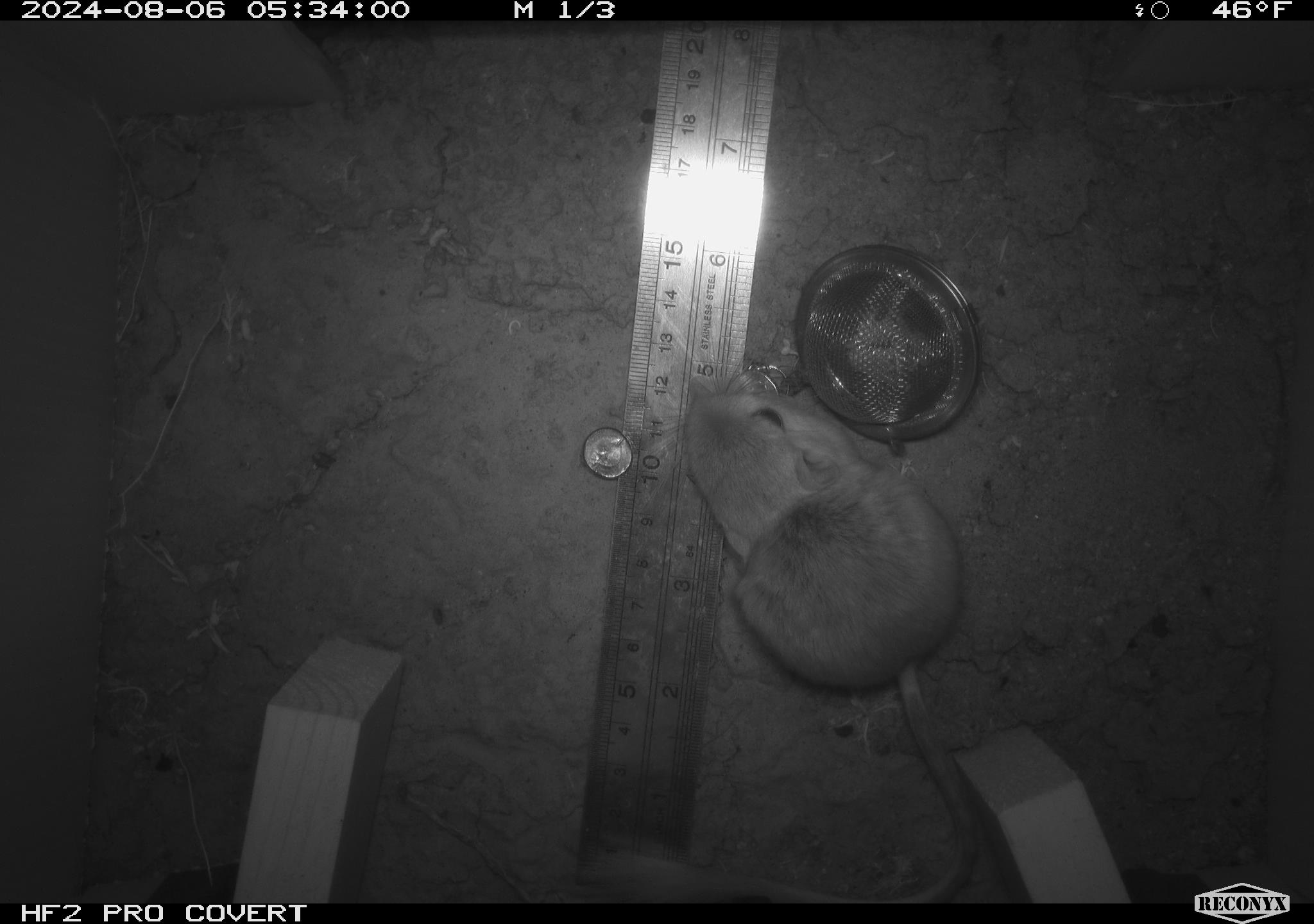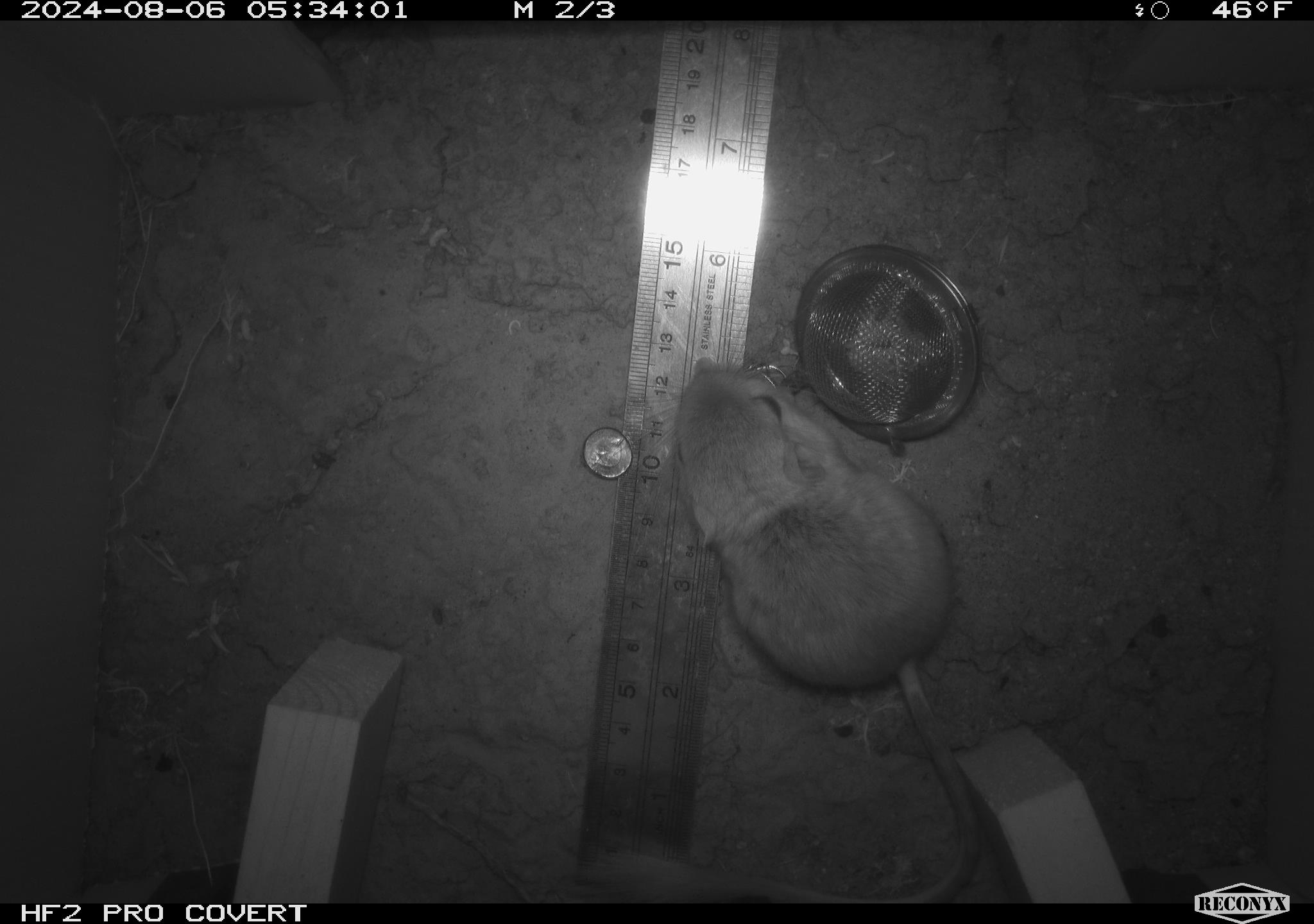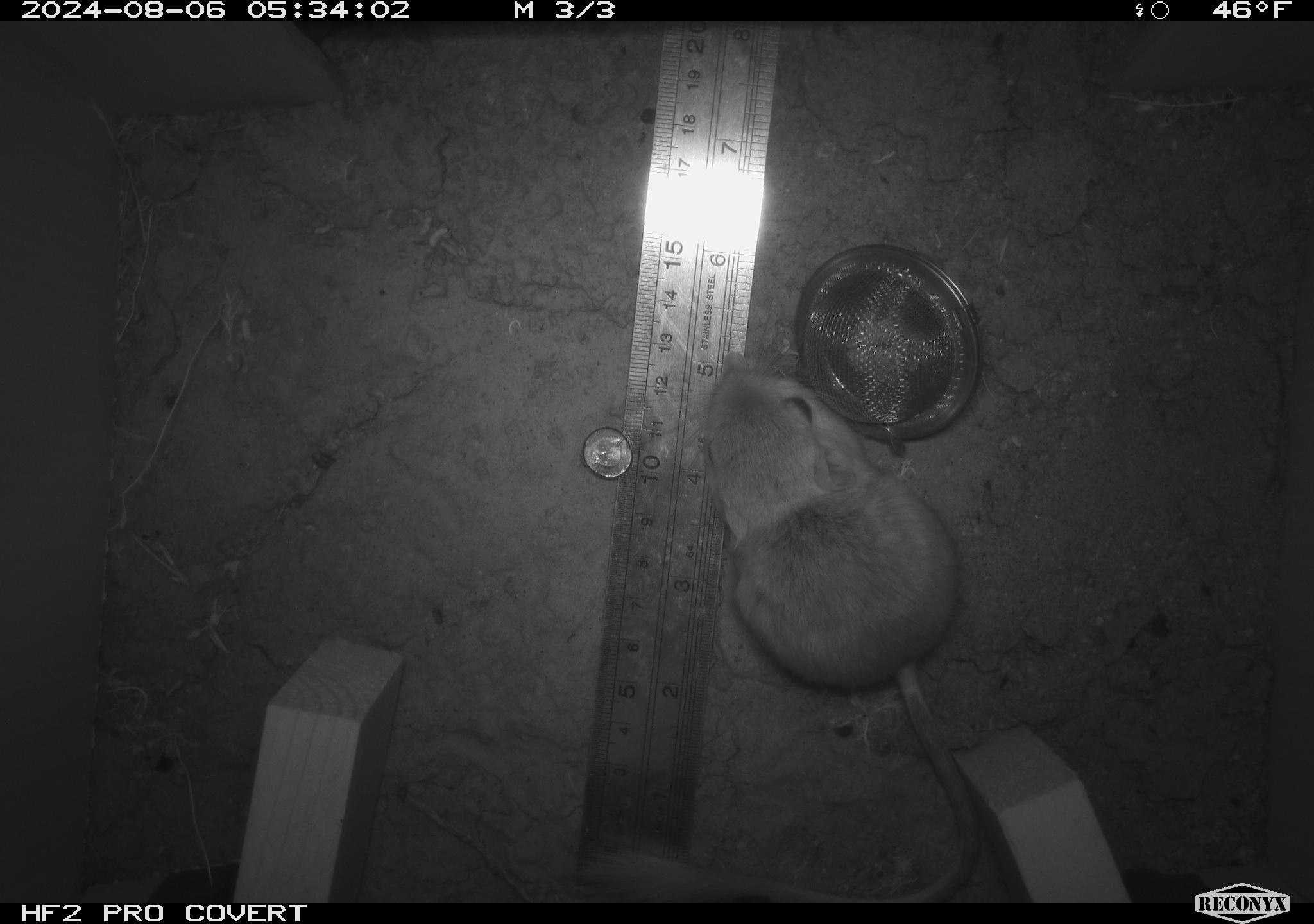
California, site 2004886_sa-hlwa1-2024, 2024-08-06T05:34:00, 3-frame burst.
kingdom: Animalia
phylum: Chordata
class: Mammalia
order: Rodentia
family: Heteromyidae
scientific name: Heteromyidae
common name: kangaroo rats and pocket mice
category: heteromyidae family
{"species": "heteromyidae family (kangaroo rats and pocket mice) (Heteromyidae)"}